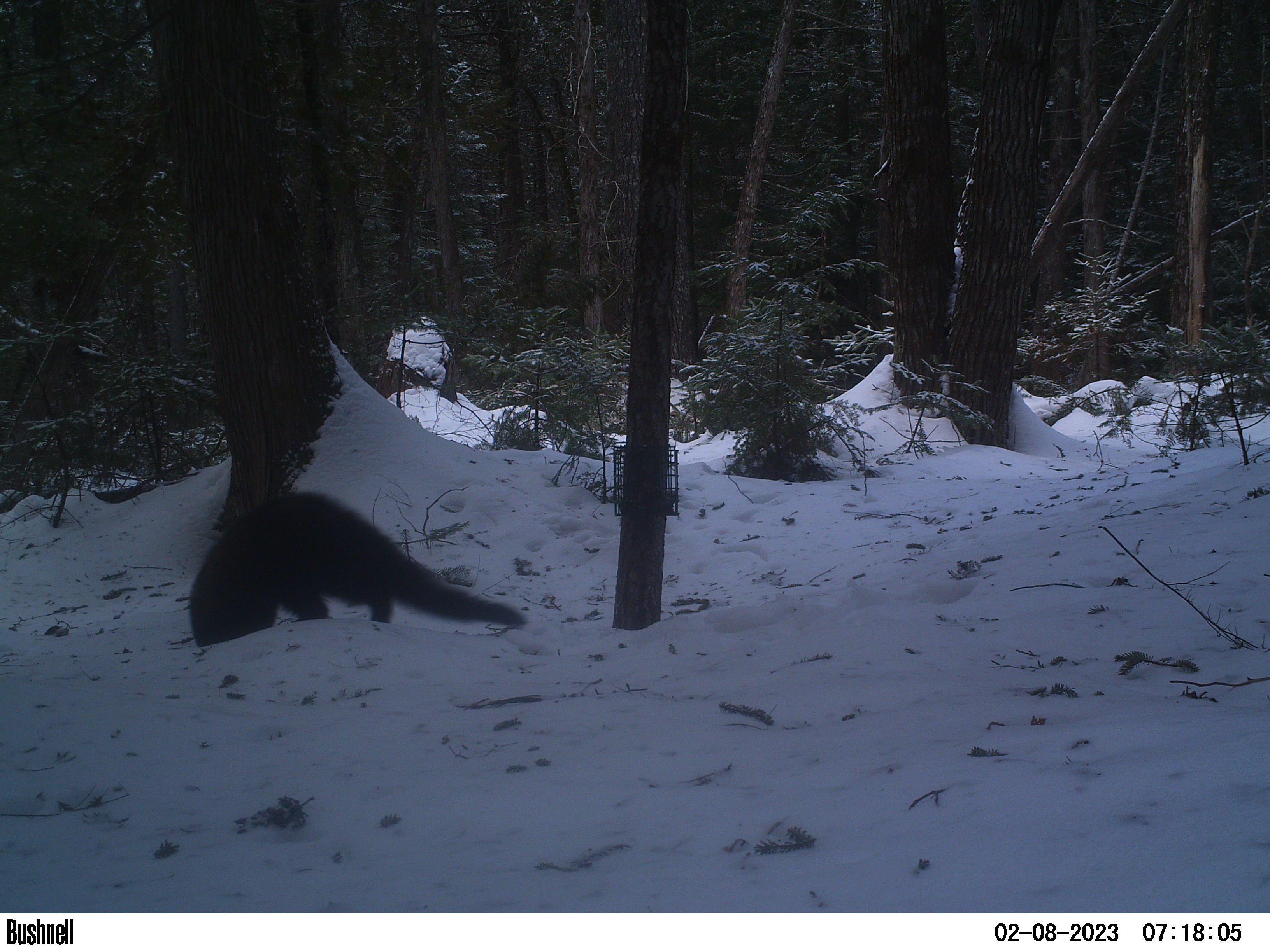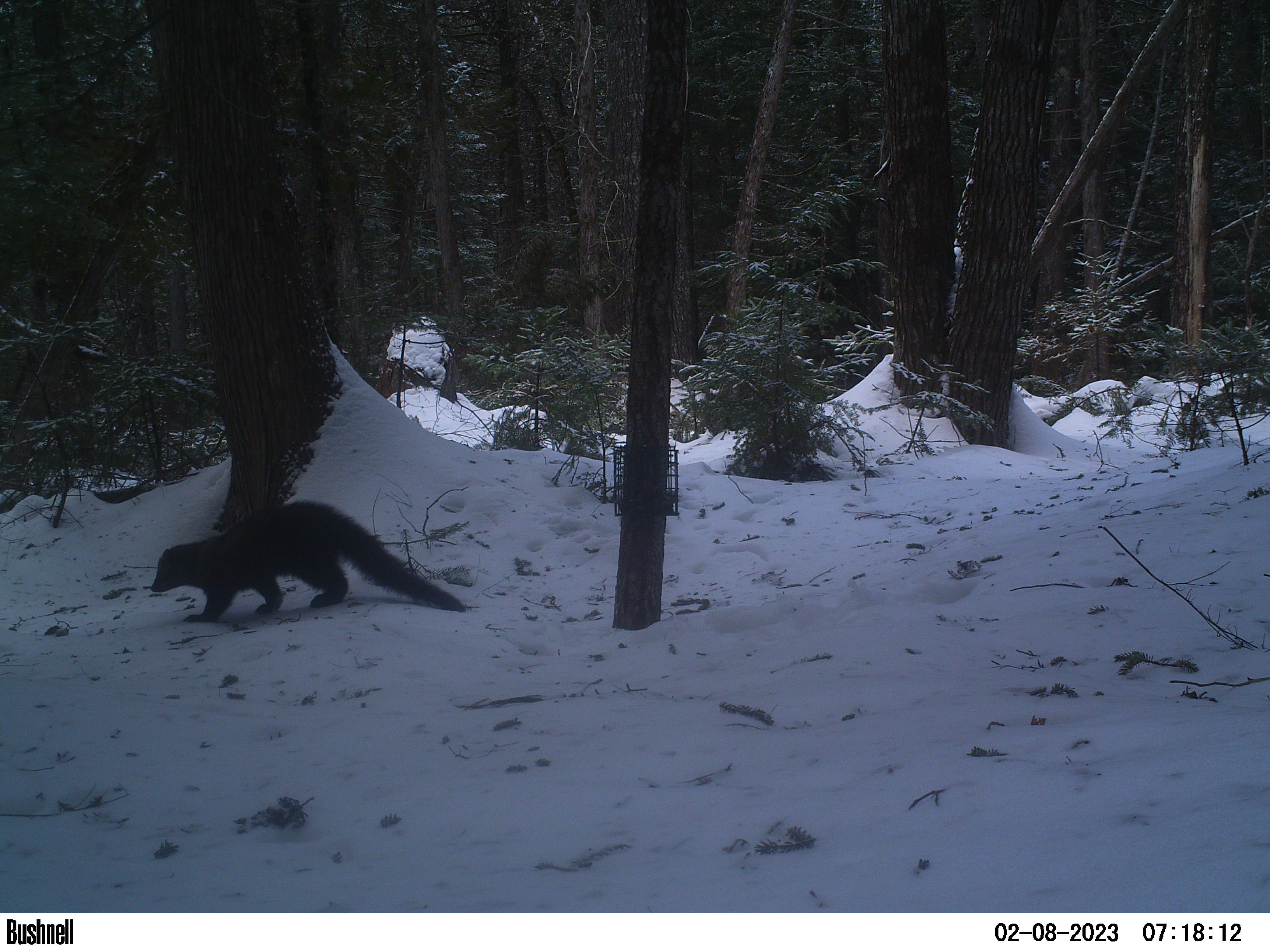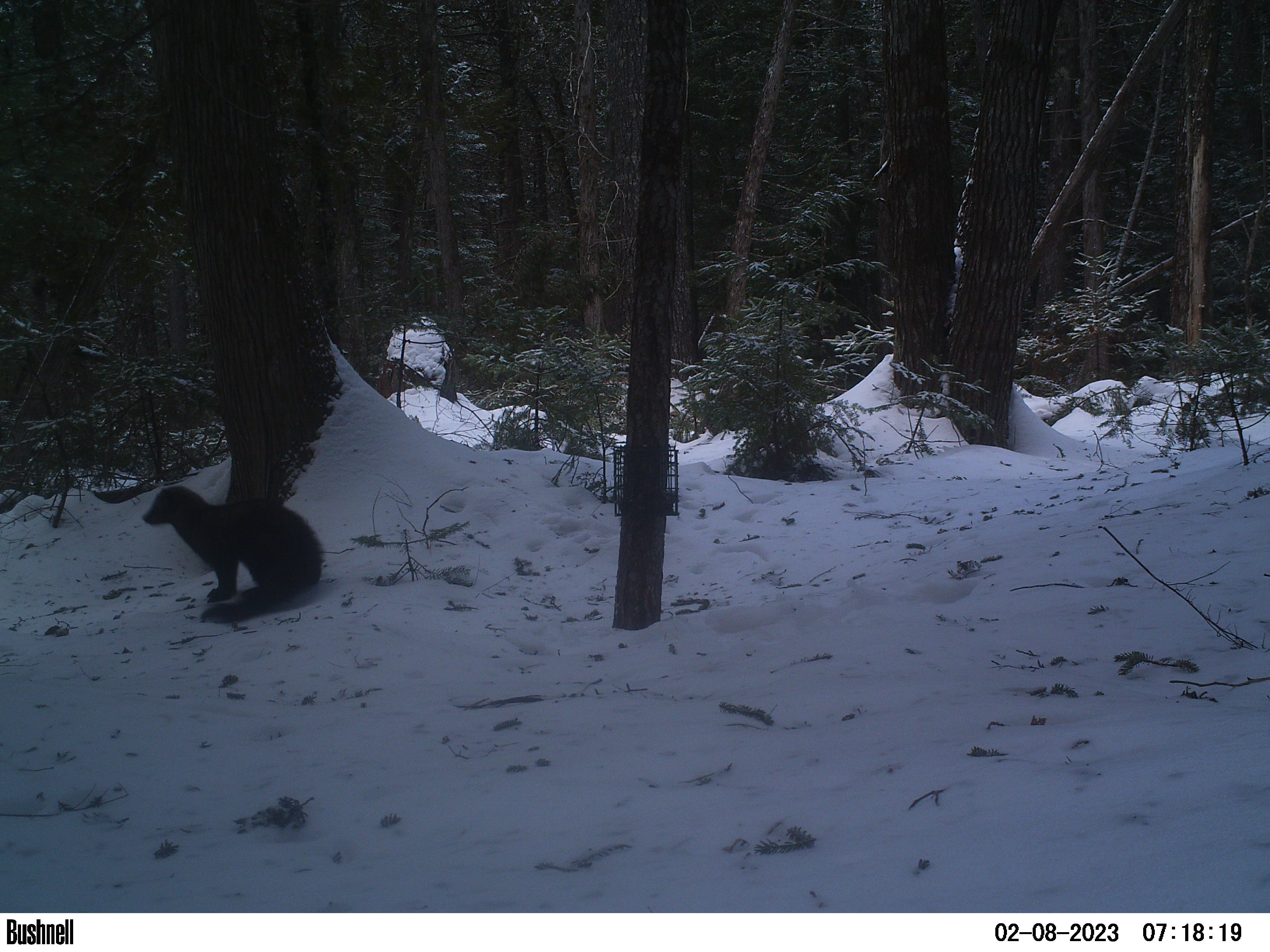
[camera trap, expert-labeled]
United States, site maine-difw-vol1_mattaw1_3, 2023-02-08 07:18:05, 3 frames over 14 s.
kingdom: Animalia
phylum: Chordata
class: Mammalia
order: Carnivora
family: Mustelidae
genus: Pekania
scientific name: Pekania pennanti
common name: fisher